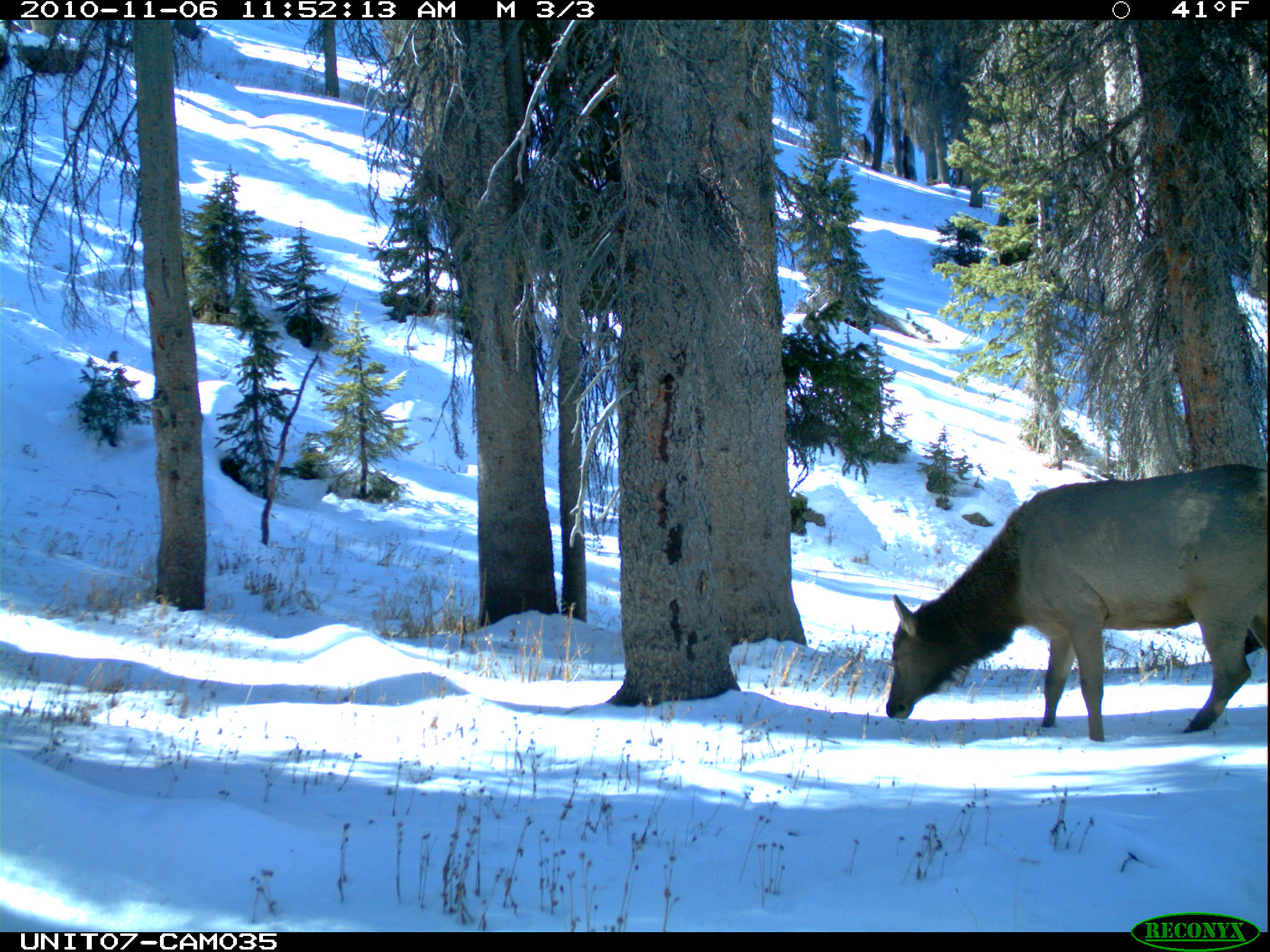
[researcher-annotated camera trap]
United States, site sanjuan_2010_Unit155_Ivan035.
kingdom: Animalia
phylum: Chordata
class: Mammalia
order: Artiodactyla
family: Cervidae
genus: Cervus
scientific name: Cervus elaphus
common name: red deer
Cervus elaphus (red deer).